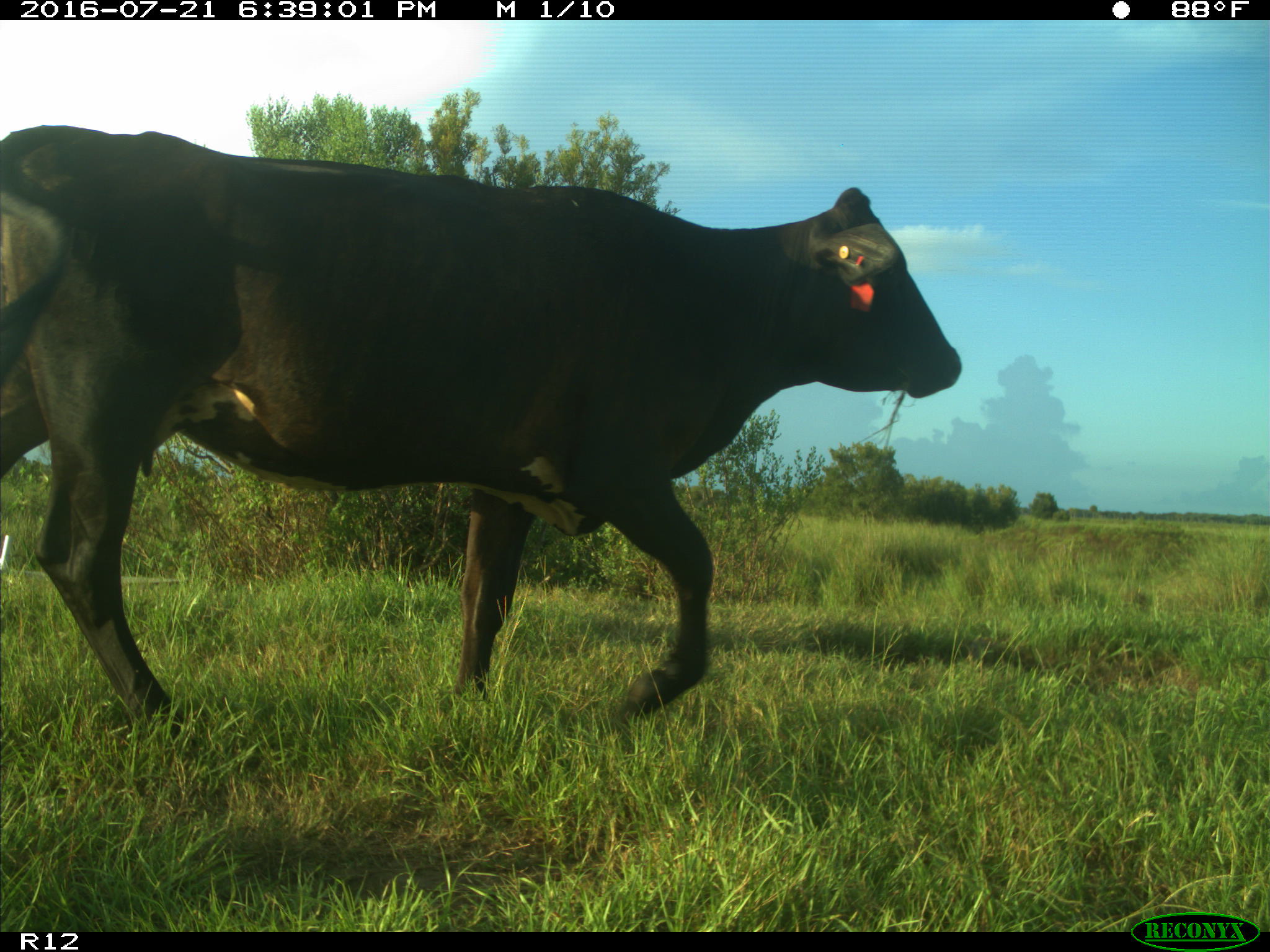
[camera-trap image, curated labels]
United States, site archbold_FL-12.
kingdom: Animalia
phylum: Chordata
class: Mammalia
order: Artiodactyla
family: Bovidae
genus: Bos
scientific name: Bos taurus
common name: domestic cow